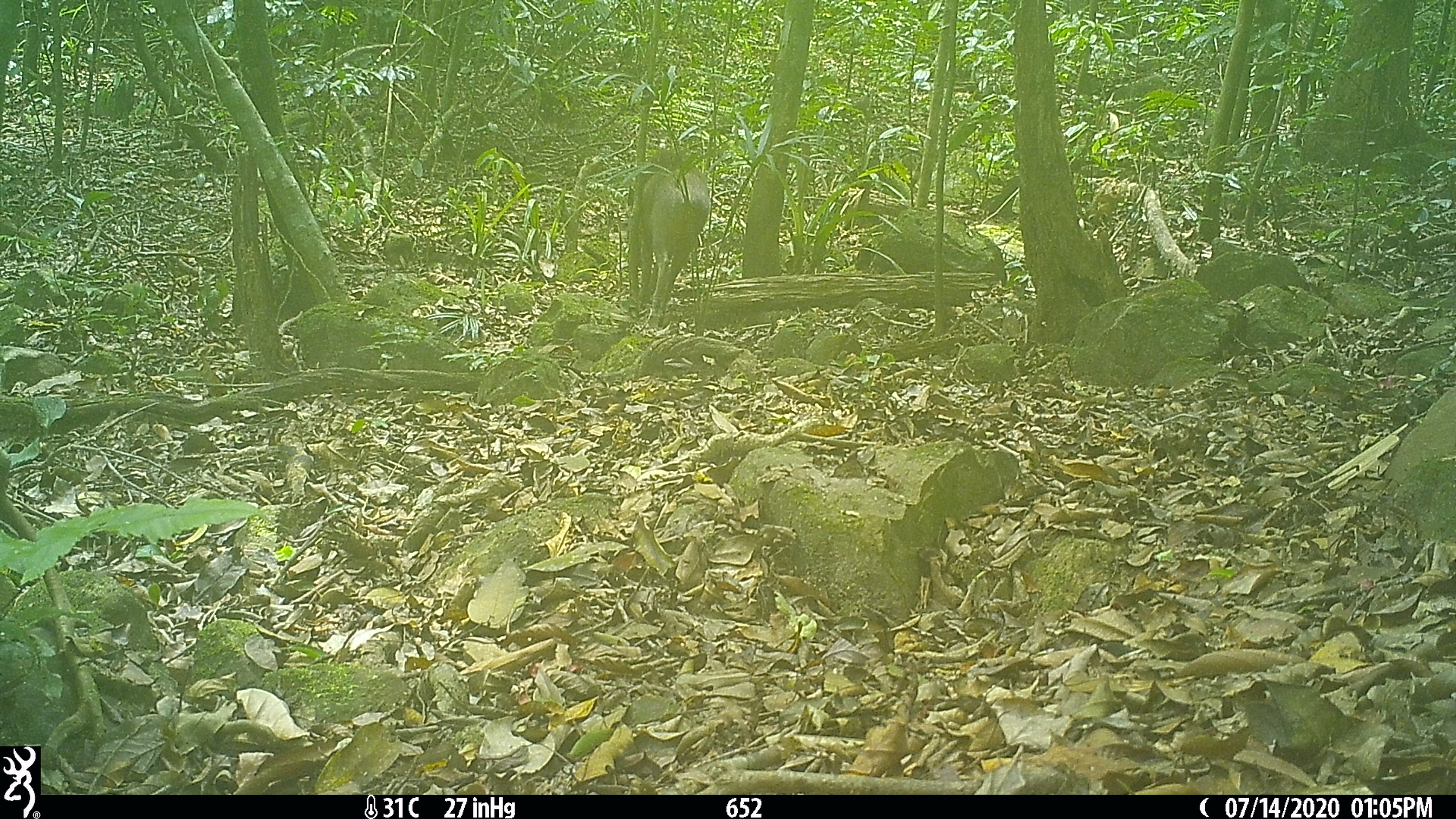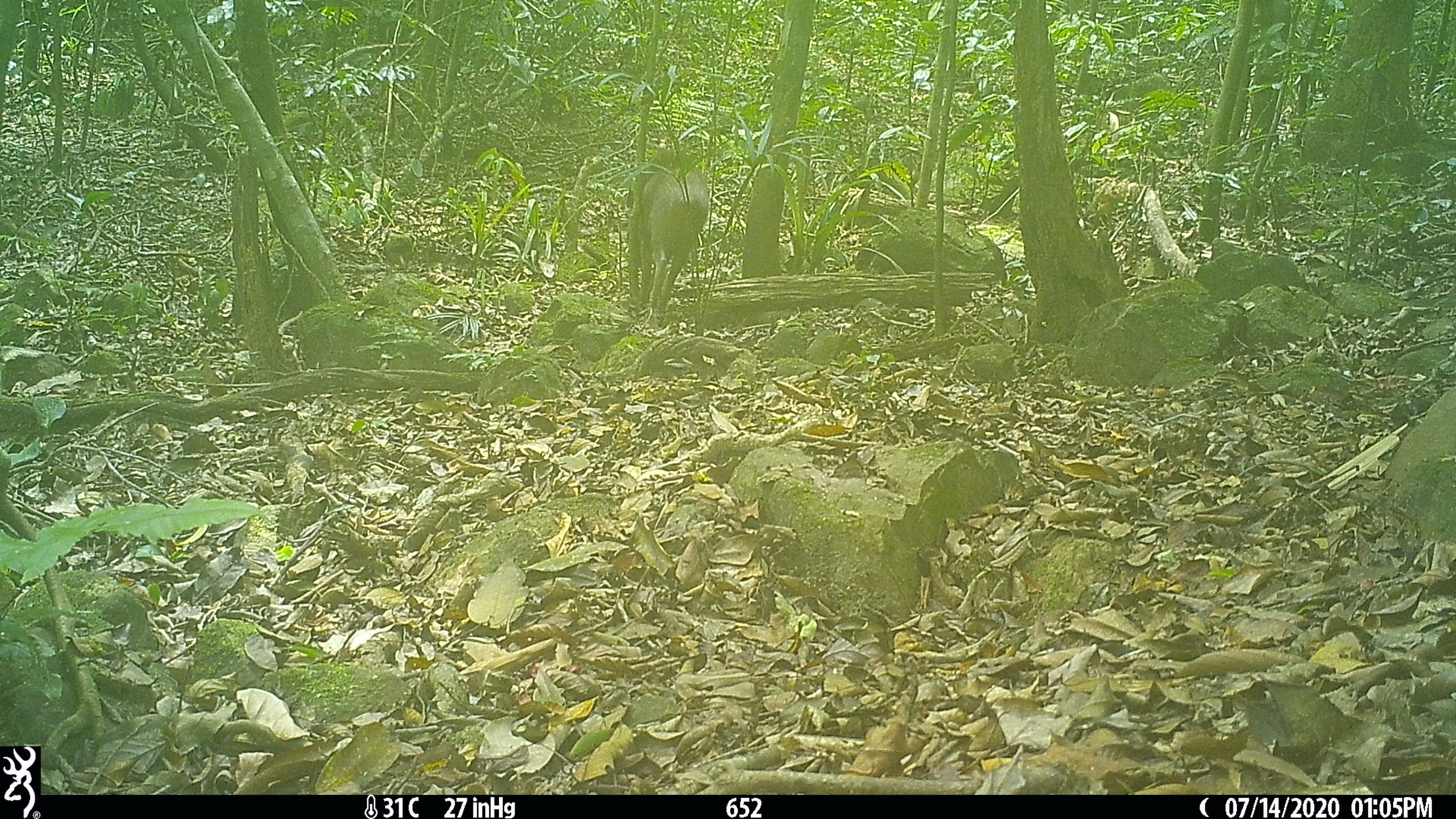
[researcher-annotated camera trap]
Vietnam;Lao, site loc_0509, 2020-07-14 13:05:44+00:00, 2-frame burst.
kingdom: Animalia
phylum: Chordata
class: Mammalia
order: Artiodactyla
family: Suidae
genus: Sus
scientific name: Sus scrofa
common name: eurasian wild pig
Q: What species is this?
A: Eurasian wild pig (Sus scrofa).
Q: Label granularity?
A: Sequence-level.